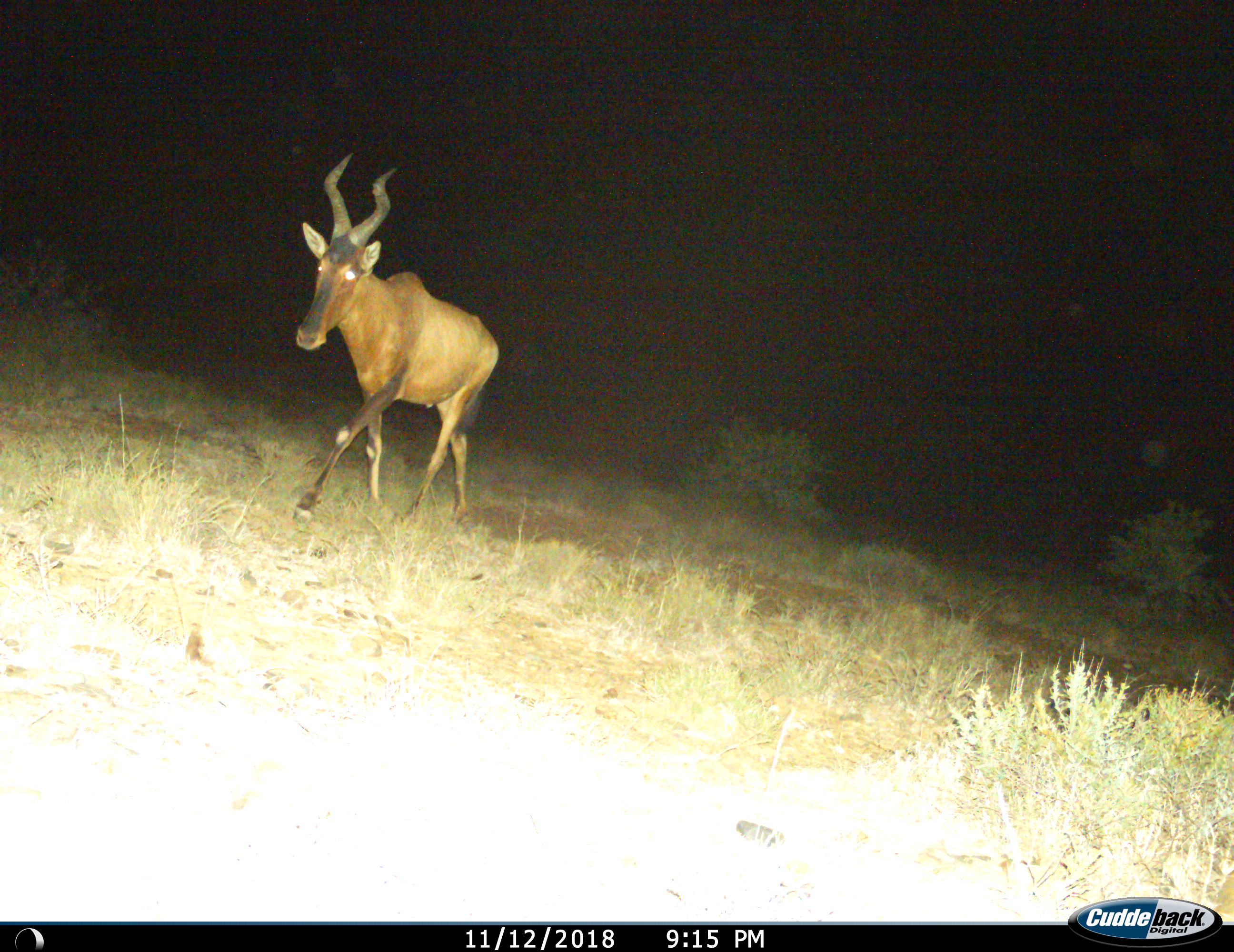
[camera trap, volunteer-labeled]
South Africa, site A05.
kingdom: Animalia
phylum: Chordata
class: Mammalia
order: Artiodactyla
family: Bovidae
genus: Alcelaphus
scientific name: Alcelaphus buselaphus caama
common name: red hartebeest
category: hartebeestred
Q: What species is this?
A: Hartebeestred (red hartebeest) (Alcelaphus buselaphus caama).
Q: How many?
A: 1.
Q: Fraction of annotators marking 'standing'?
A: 10%.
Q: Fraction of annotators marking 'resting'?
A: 0%.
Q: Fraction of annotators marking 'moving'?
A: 100%.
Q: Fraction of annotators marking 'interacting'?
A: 0%.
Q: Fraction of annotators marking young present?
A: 0%.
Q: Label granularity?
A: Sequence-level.